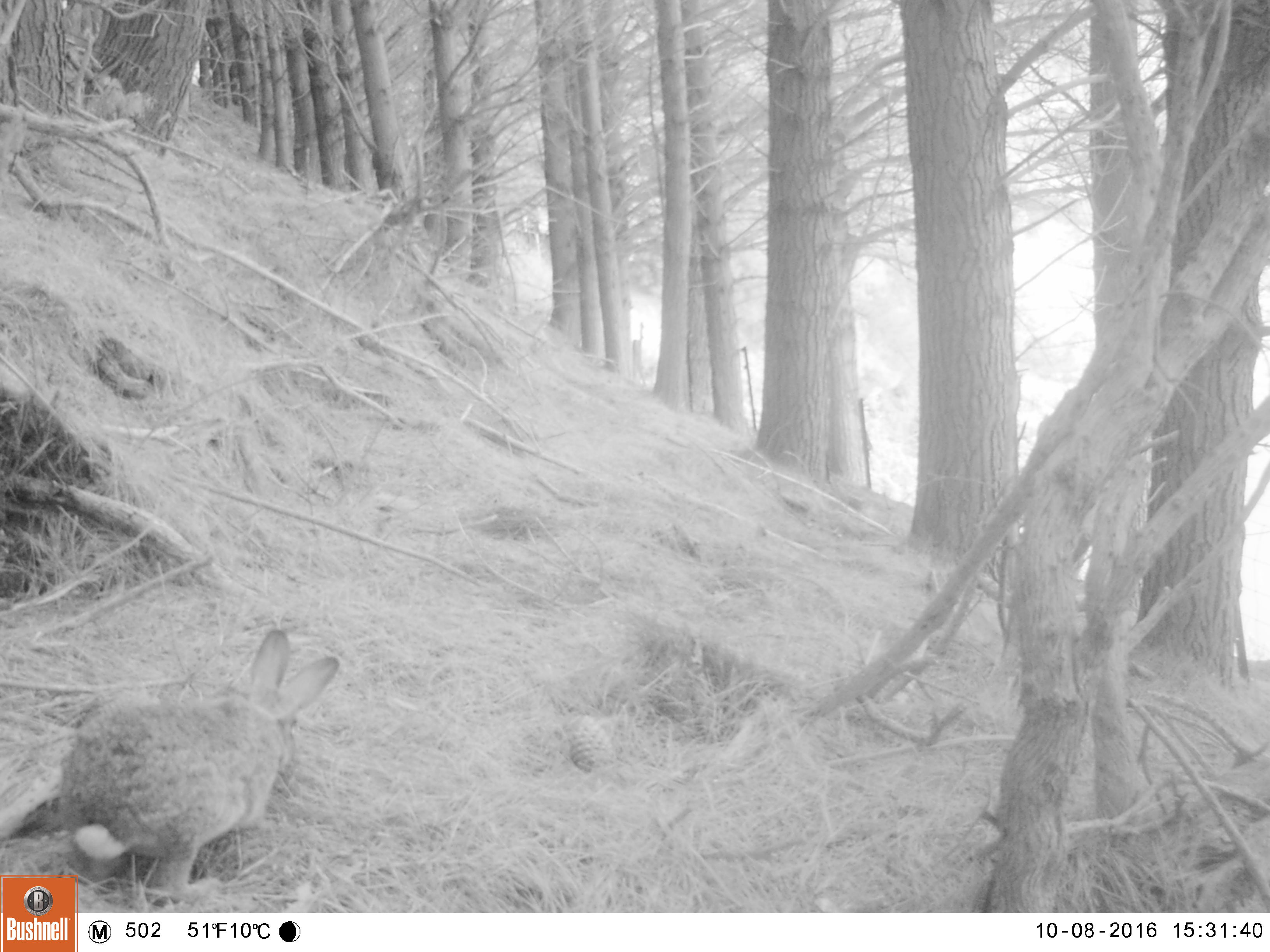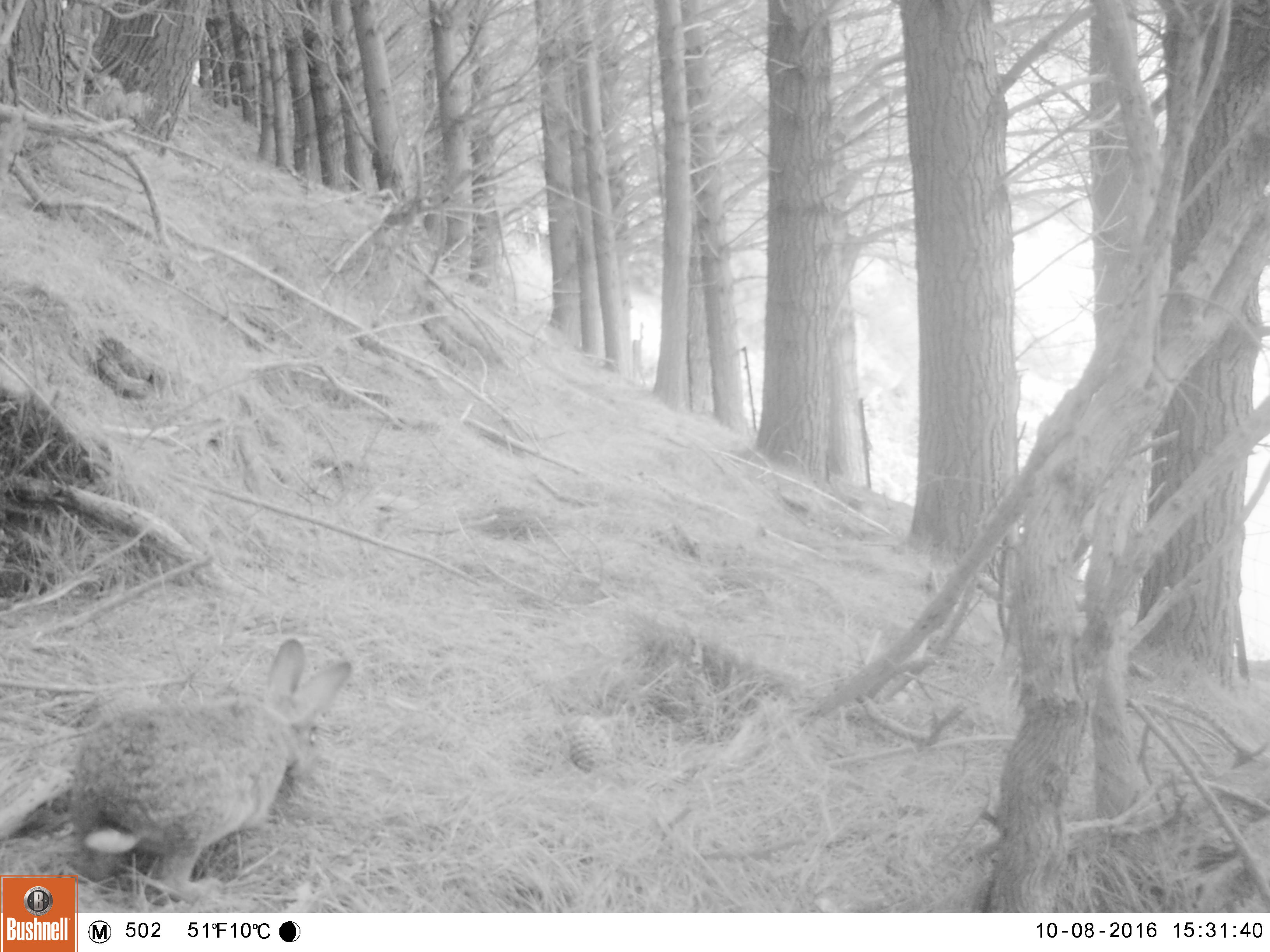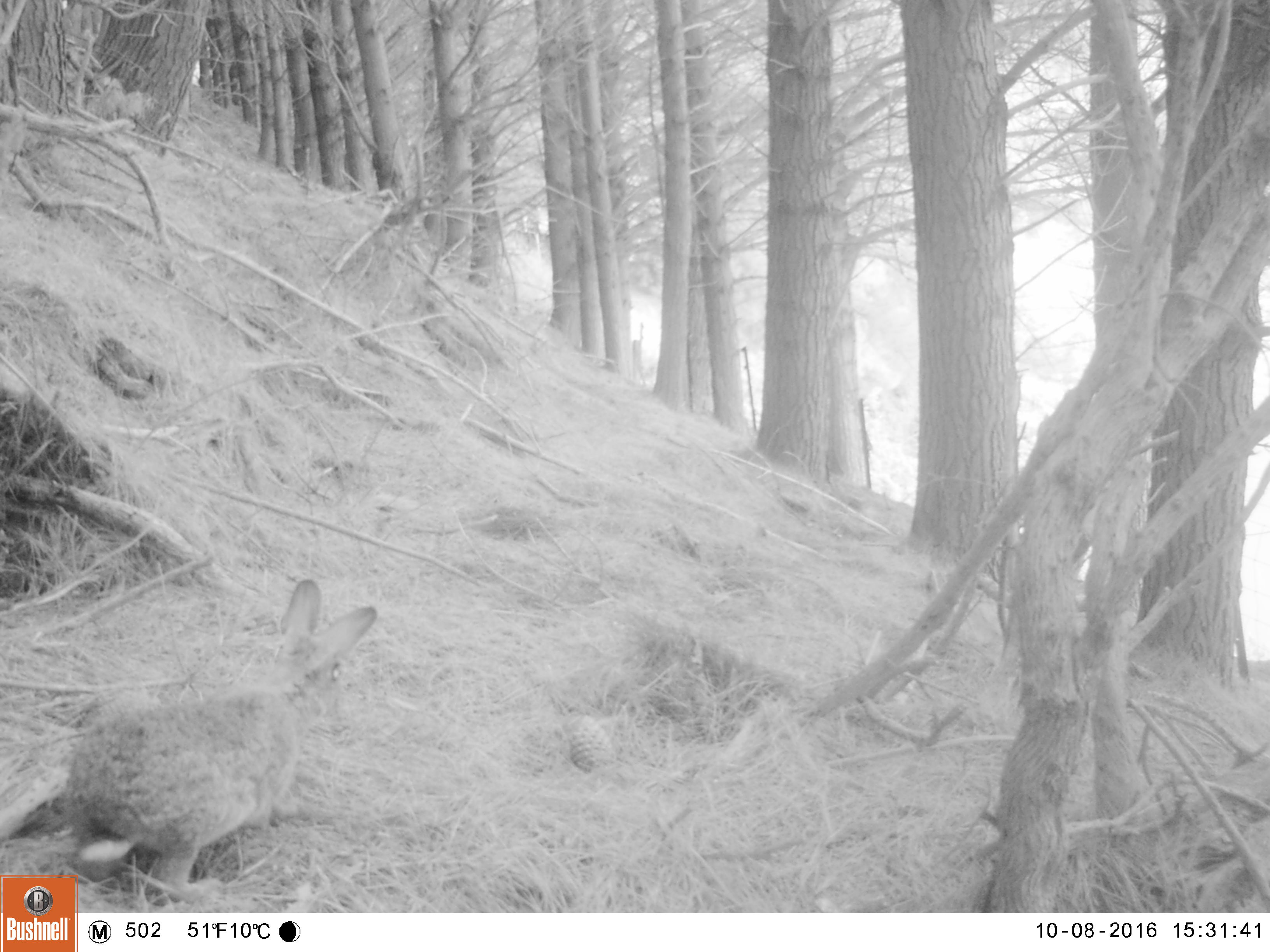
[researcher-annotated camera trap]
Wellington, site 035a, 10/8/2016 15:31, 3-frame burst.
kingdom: Animalia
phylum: Chordata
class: Mammalia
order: Lagomorpha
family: Leporidae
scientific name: Leporidae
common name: rabbit